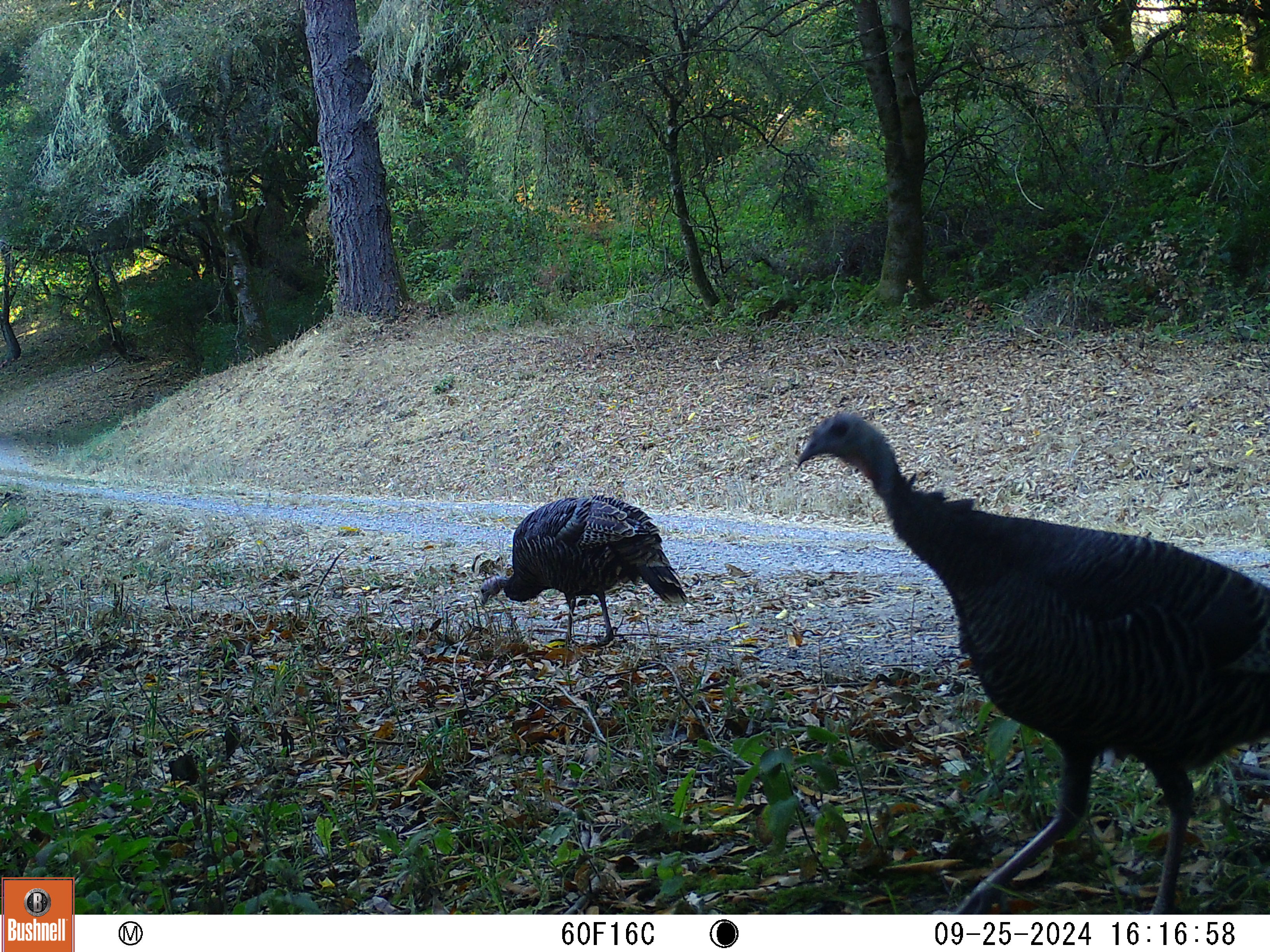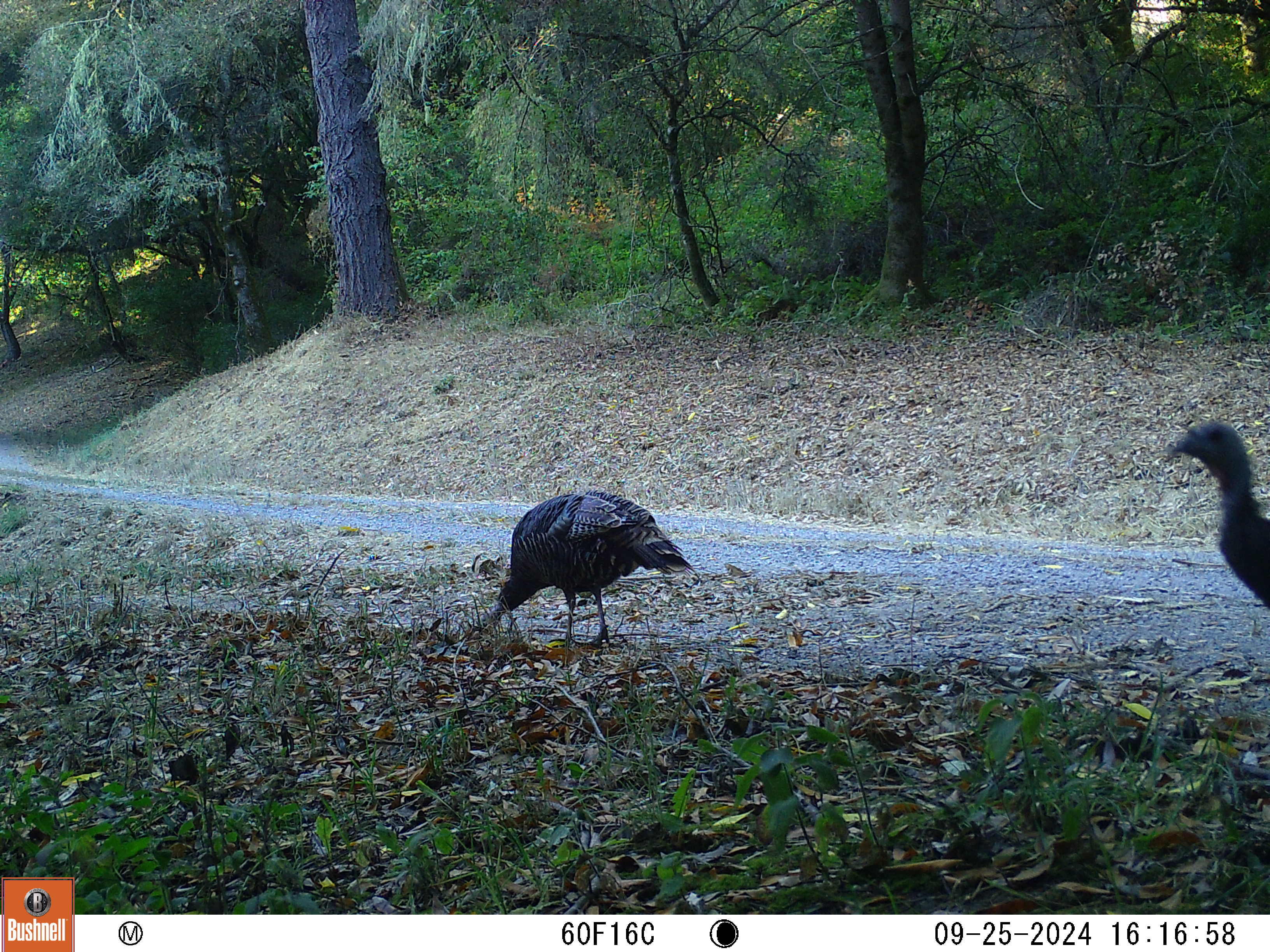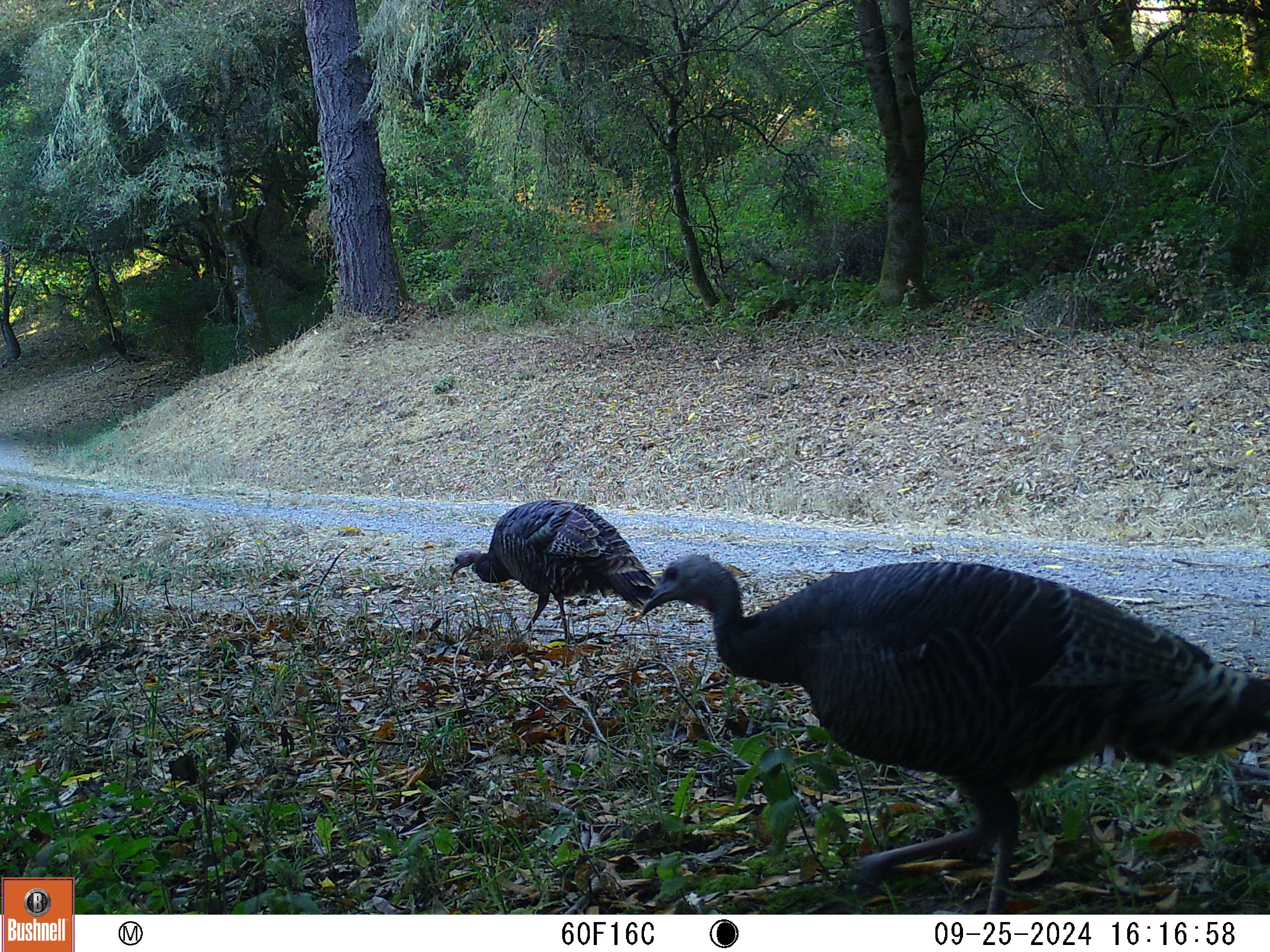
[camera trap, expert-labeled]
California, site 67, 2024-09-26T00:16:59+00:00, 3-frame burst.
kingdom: Animalia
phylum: Chordata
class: Aves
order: Galliformes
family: Phasianidae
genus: Meleagris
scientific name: Meleagris gallopavo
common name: turkey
Turkey (Meleagris gallopavo).